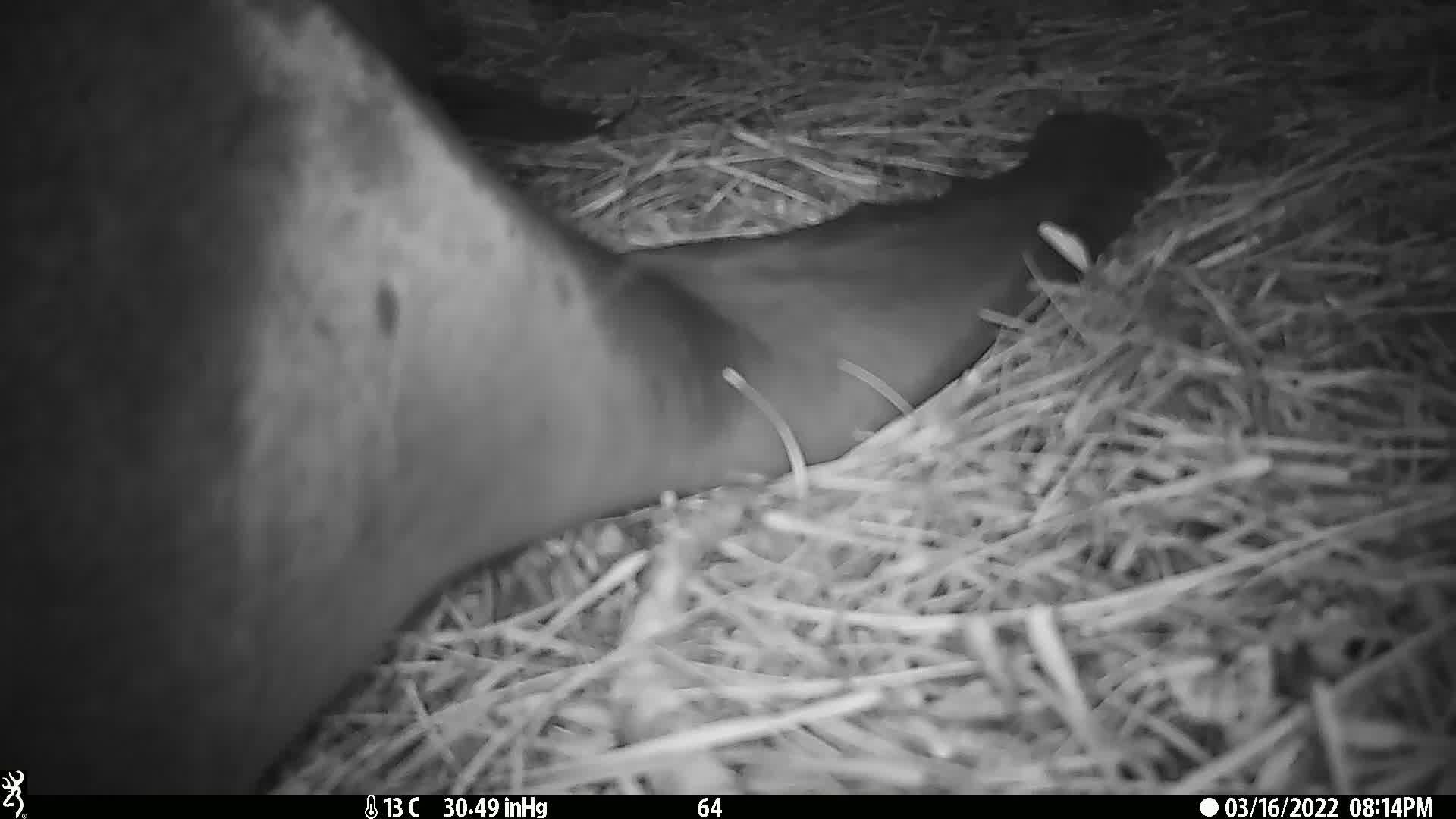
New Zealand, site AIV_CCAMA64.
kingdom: Animalia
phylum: Chordata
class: Mammalia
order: Carnivora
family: Otariidae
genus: Phocarctos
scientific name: Phocarctos hookeri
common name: new zealand sea lion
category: sealion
Sealion (new zealand sea lion) (Phocarctos hookeri).